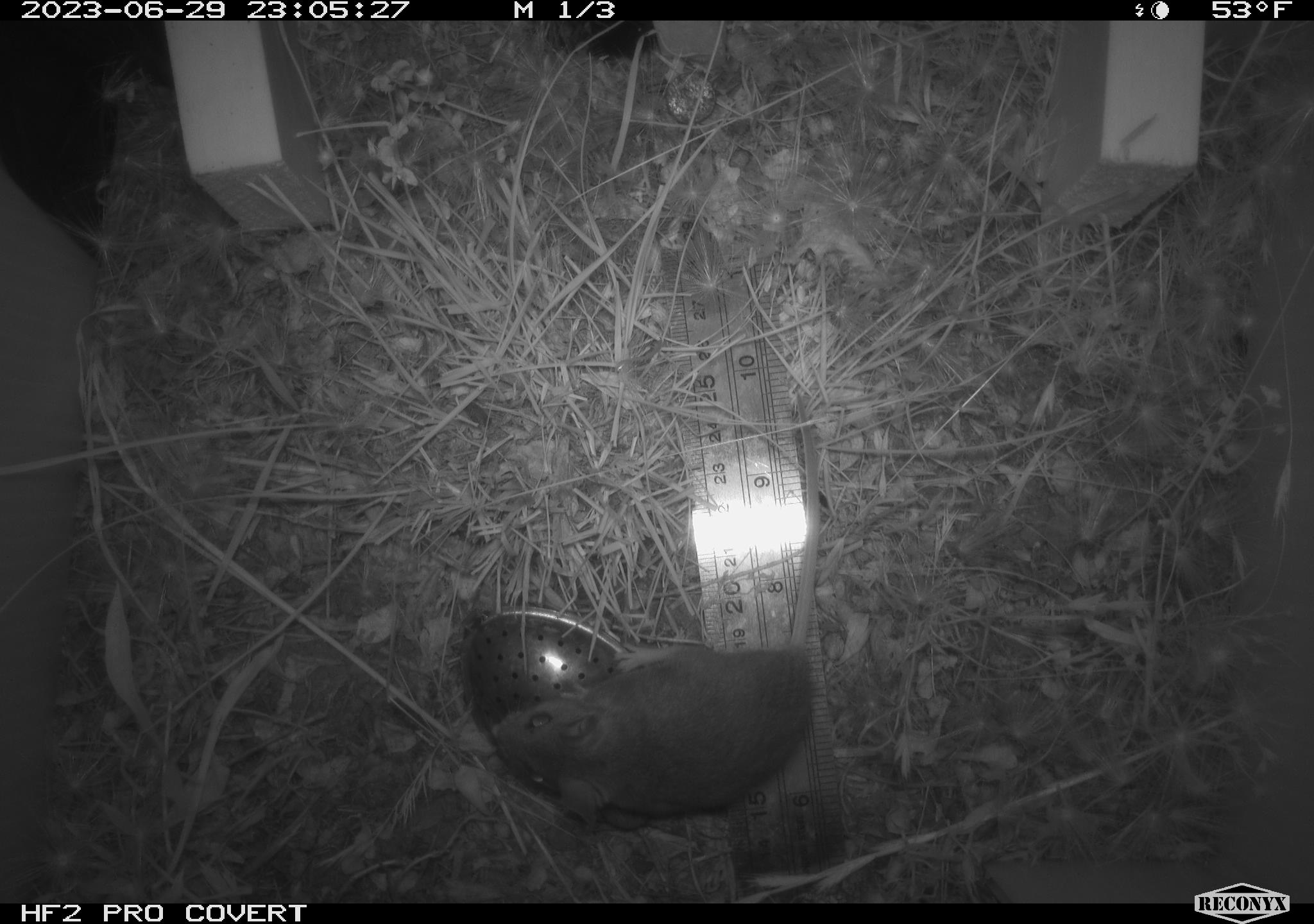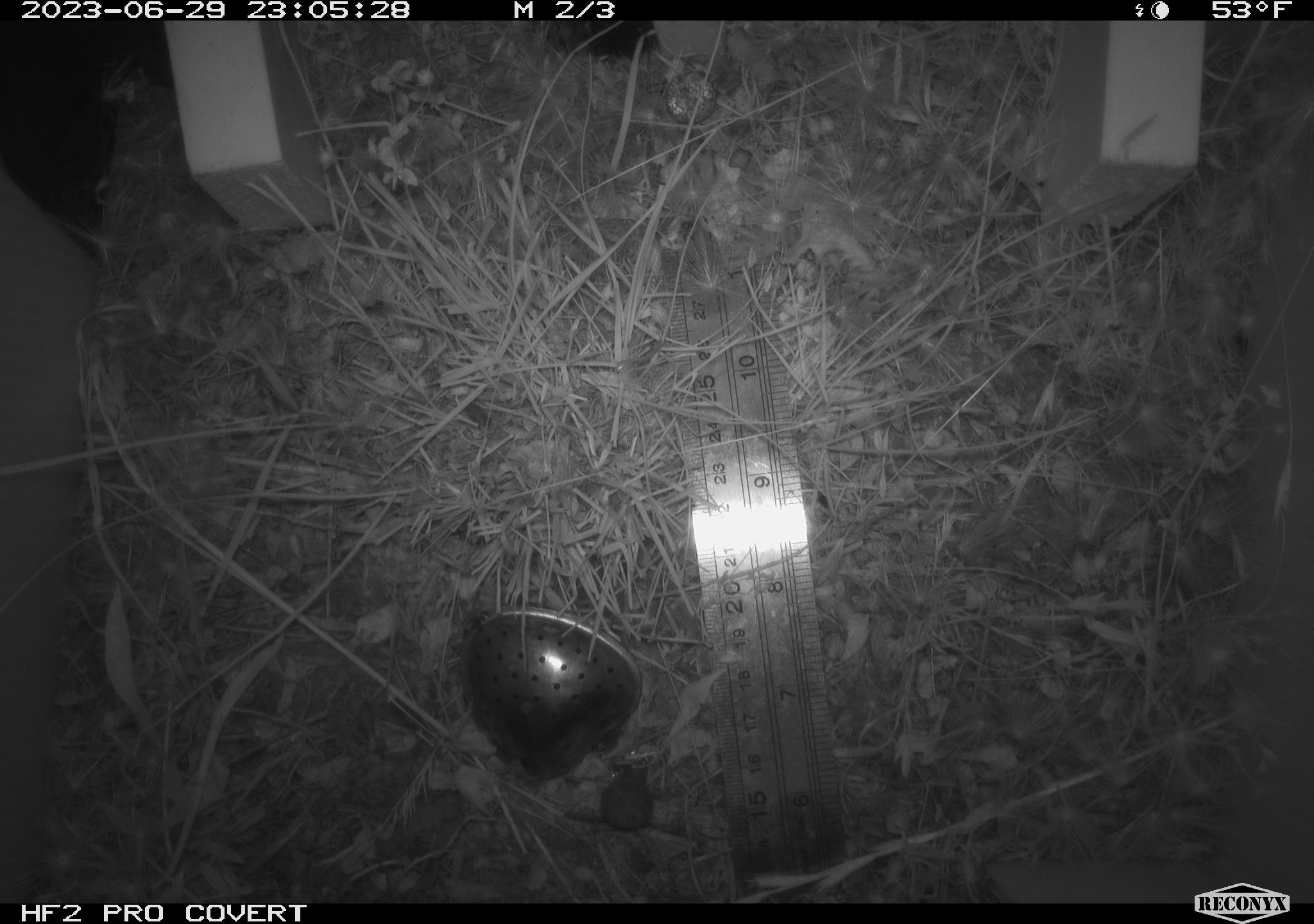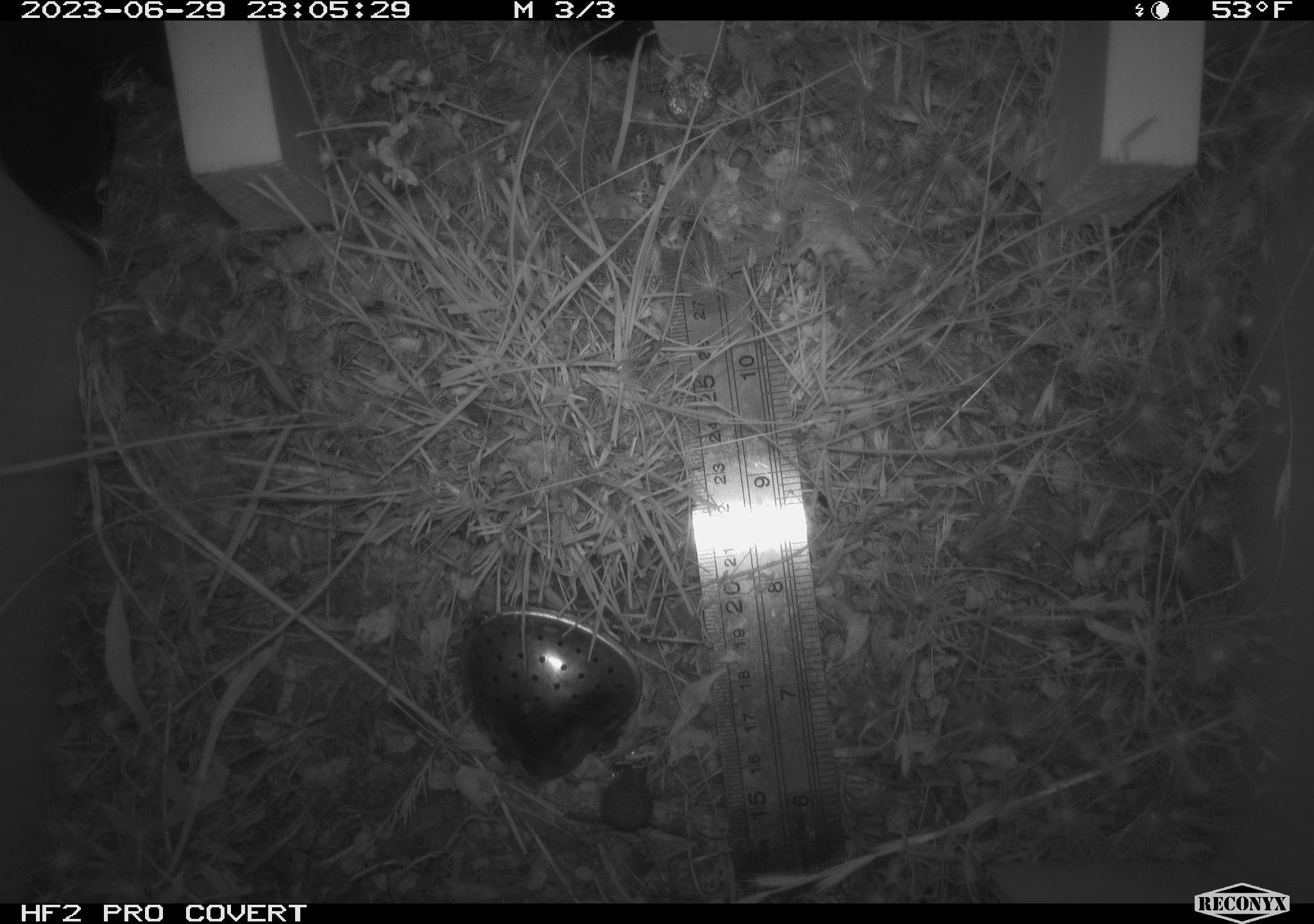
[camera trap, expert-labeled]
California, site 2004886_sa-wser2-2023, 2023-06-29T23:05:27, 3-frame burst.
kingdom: Animalia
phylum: Chordata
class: Mammalia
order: Rodentia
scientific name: Rodentia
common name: mouse species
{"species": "mouse species (Rodentia)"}